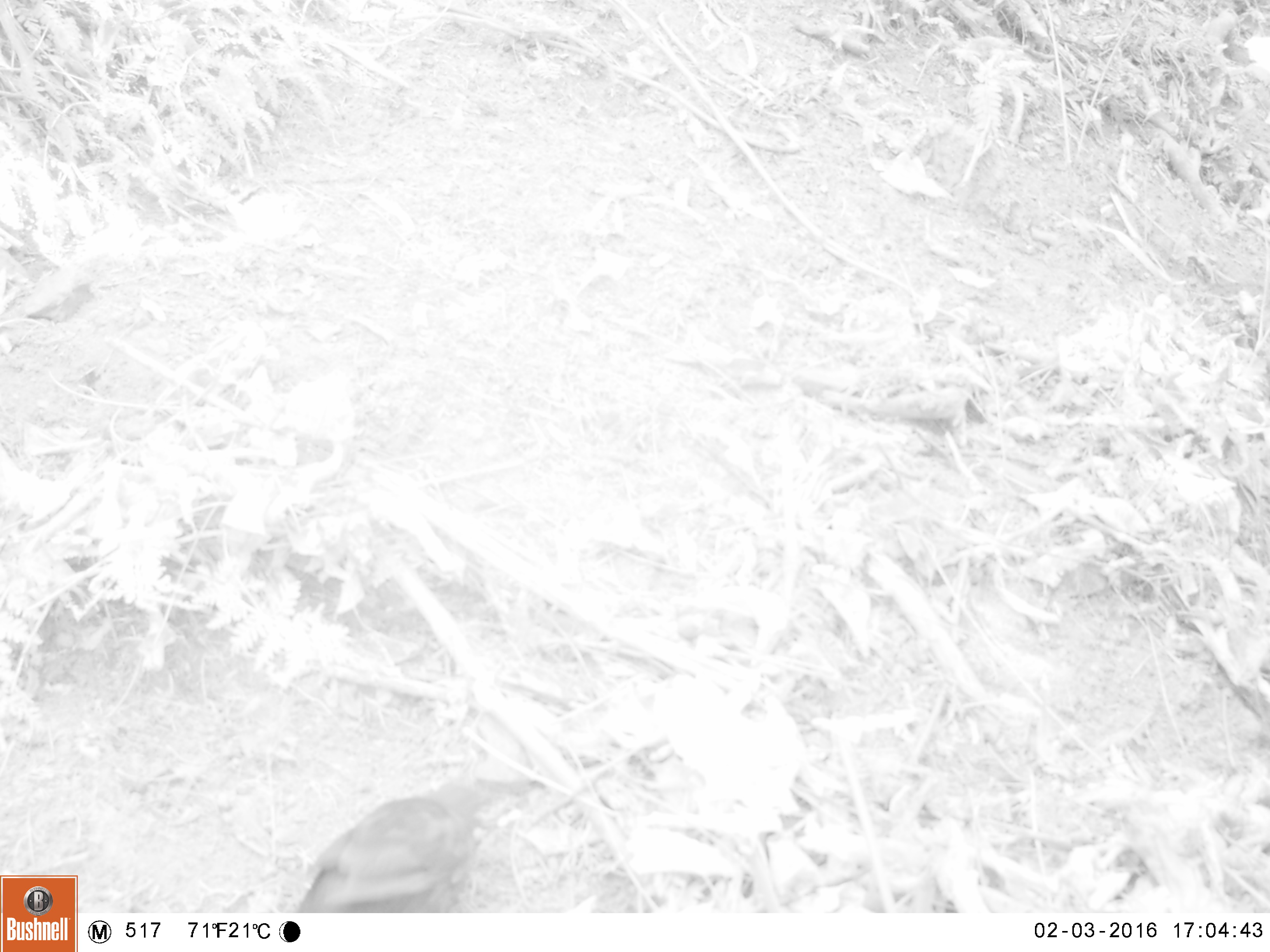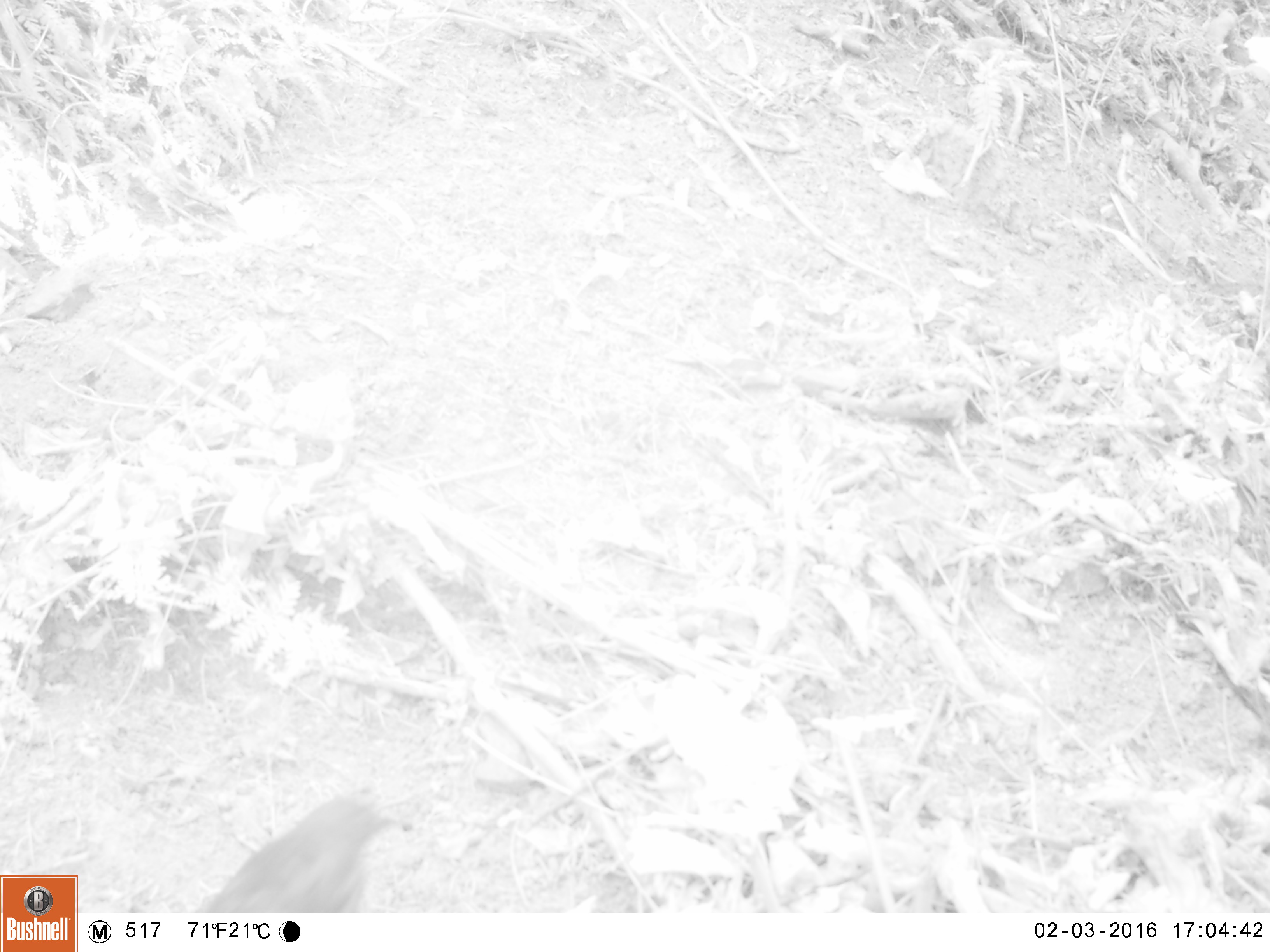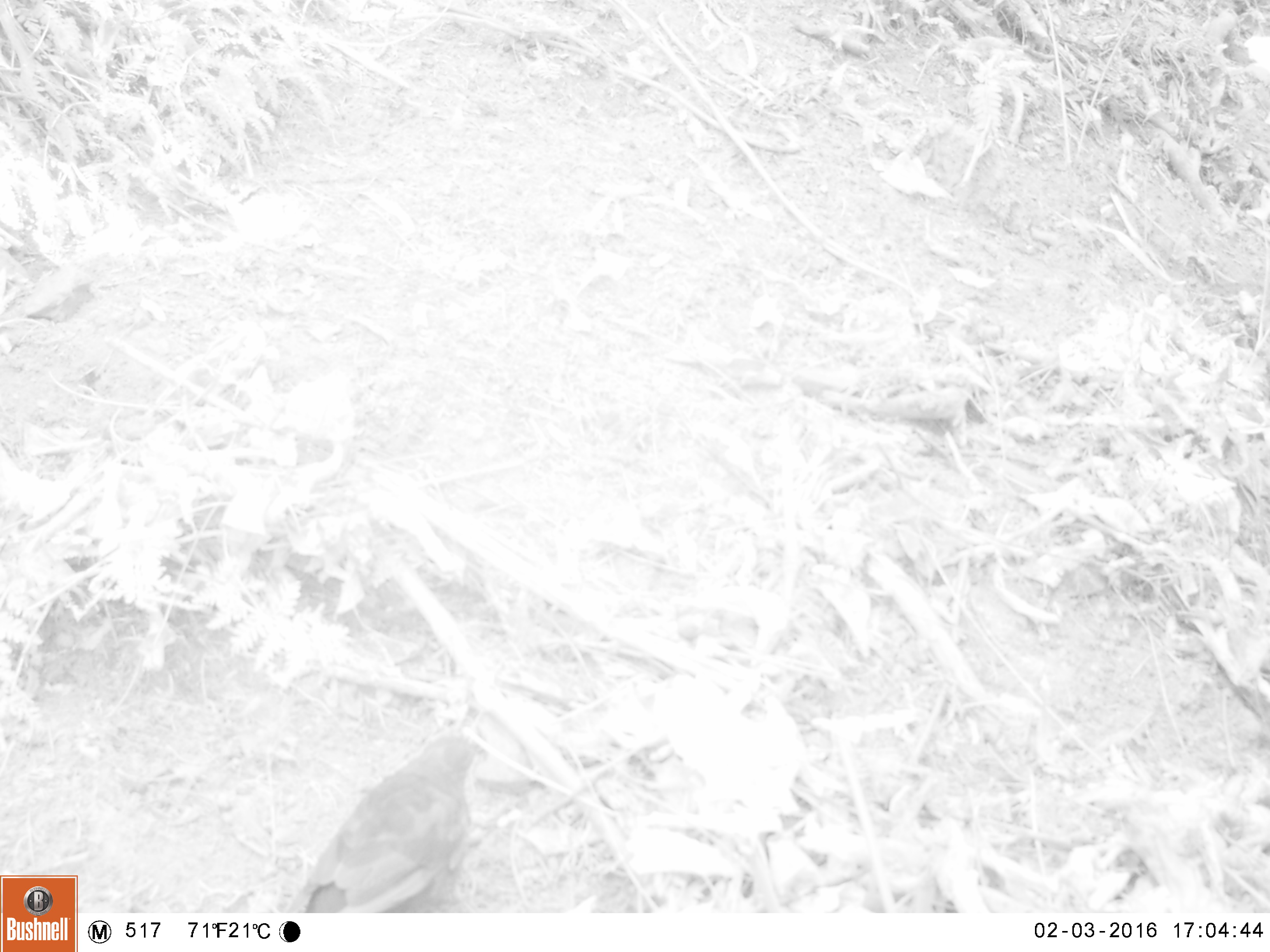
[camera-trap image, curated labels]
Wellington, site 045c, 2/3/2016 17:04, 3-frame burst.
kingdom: Animalia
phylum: Chordata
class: Aves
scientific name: Aves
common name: bird